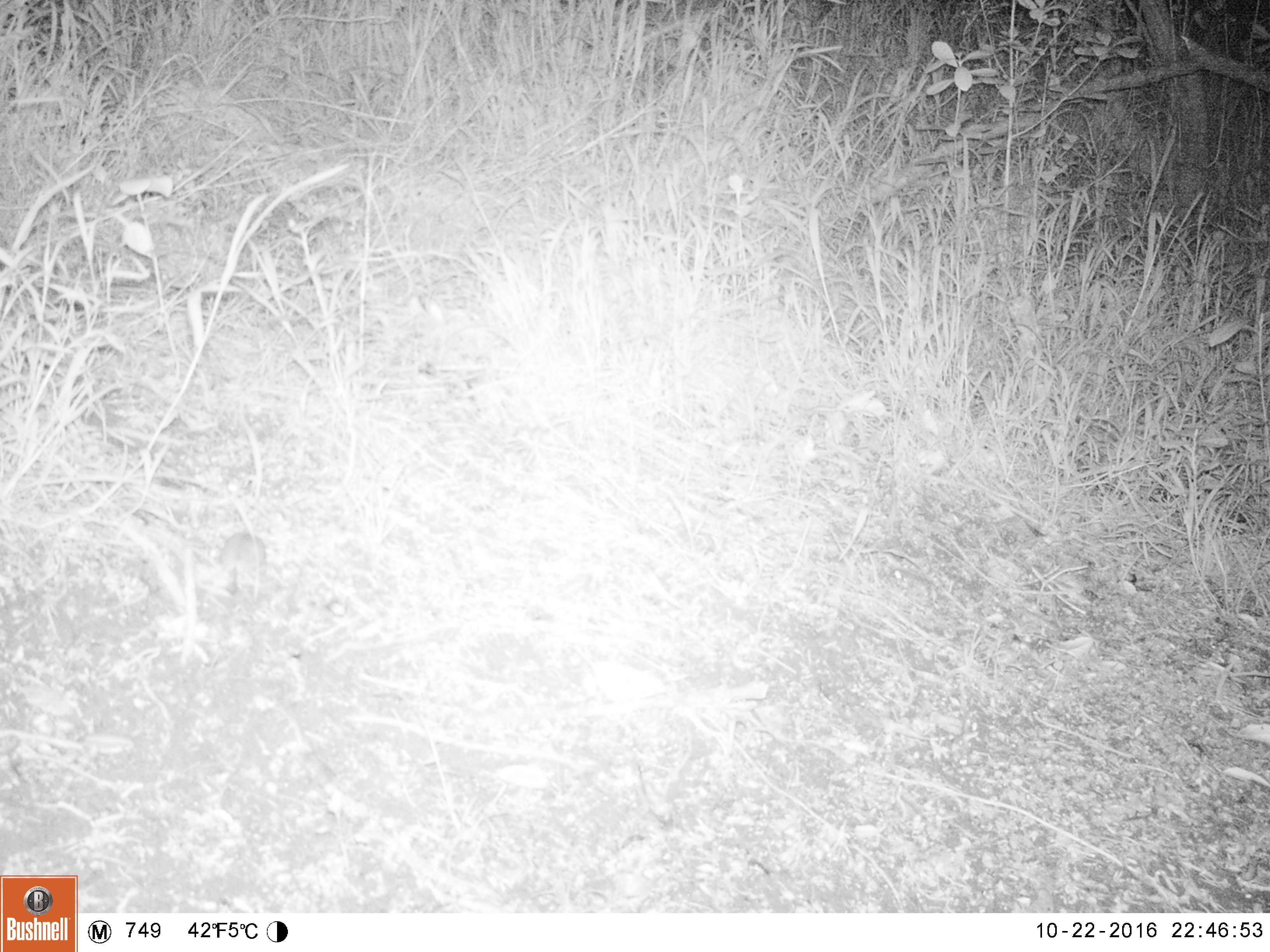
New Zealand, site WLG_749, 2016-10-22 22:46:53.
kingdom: Animalia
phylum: Chordata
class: Mammalia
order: Rodentia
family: Muridae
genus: Mus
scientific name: Mus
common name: mouse